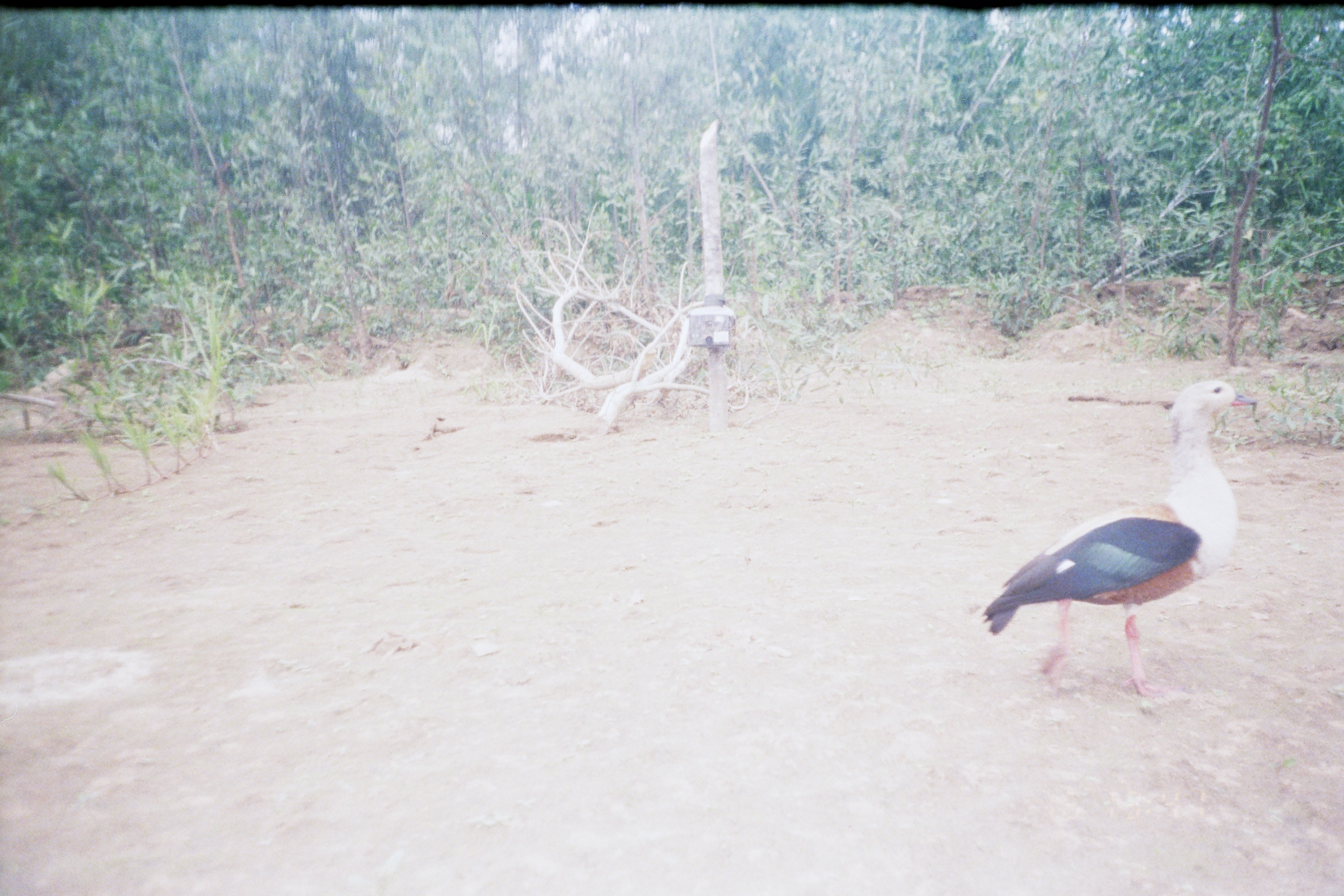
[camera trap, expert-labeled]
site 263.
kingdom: Animalia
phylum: Chordata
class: Aves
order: Anseriformes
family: Anatidae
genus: Oressochen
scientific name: Oressochen jubatus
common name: orinoco goose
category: neochen jubata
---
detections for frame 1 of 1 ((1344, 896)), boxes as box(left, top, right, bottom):
neochen jubata: box(979, 379, 1257, 697)